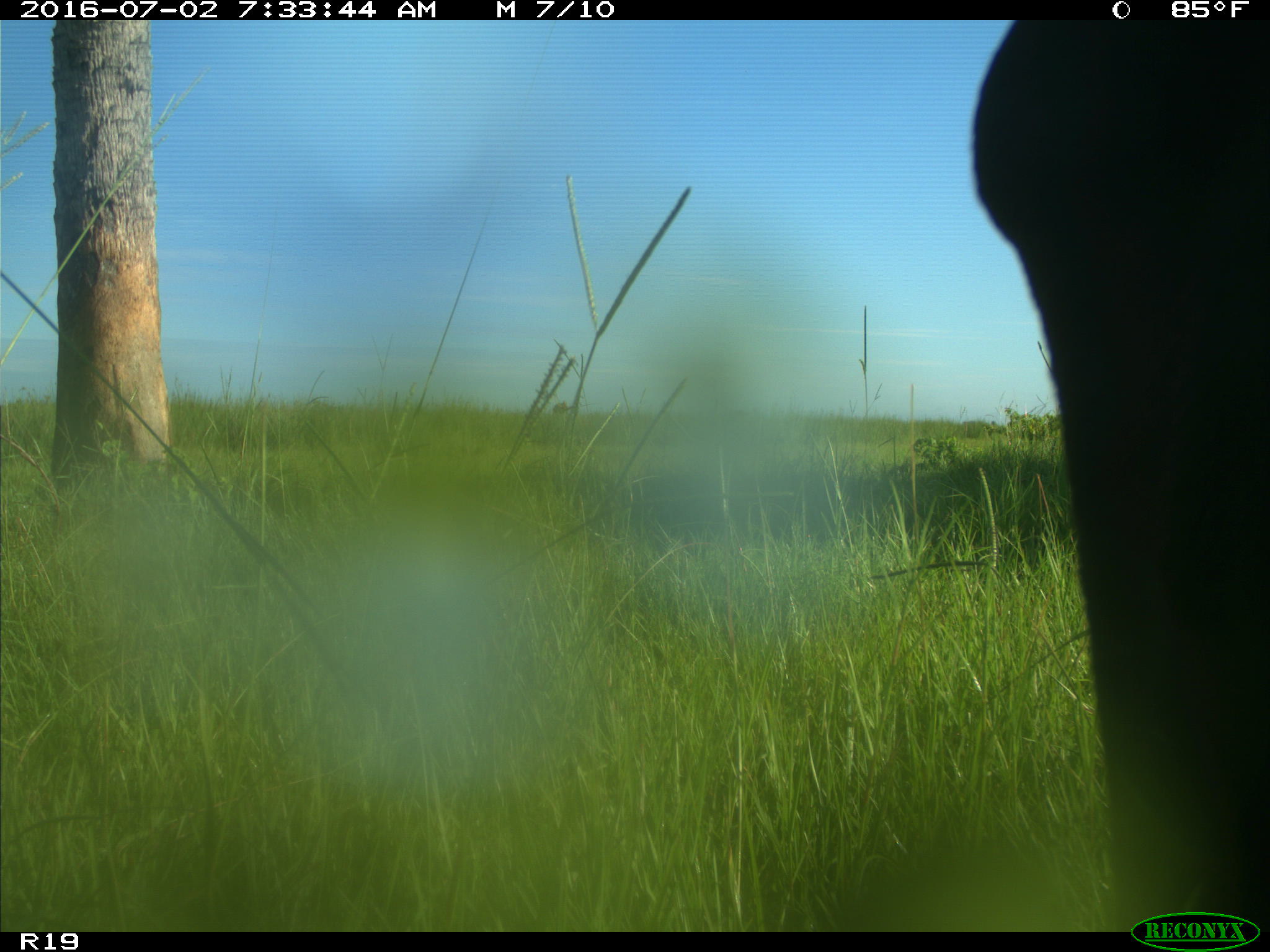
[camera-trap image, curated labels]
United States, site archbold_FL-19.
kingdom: Animalia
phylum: Chordata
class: Mammalia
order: Artiodactyla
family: Bovidae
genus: Bos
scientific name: Bos taurus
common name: domestic cow